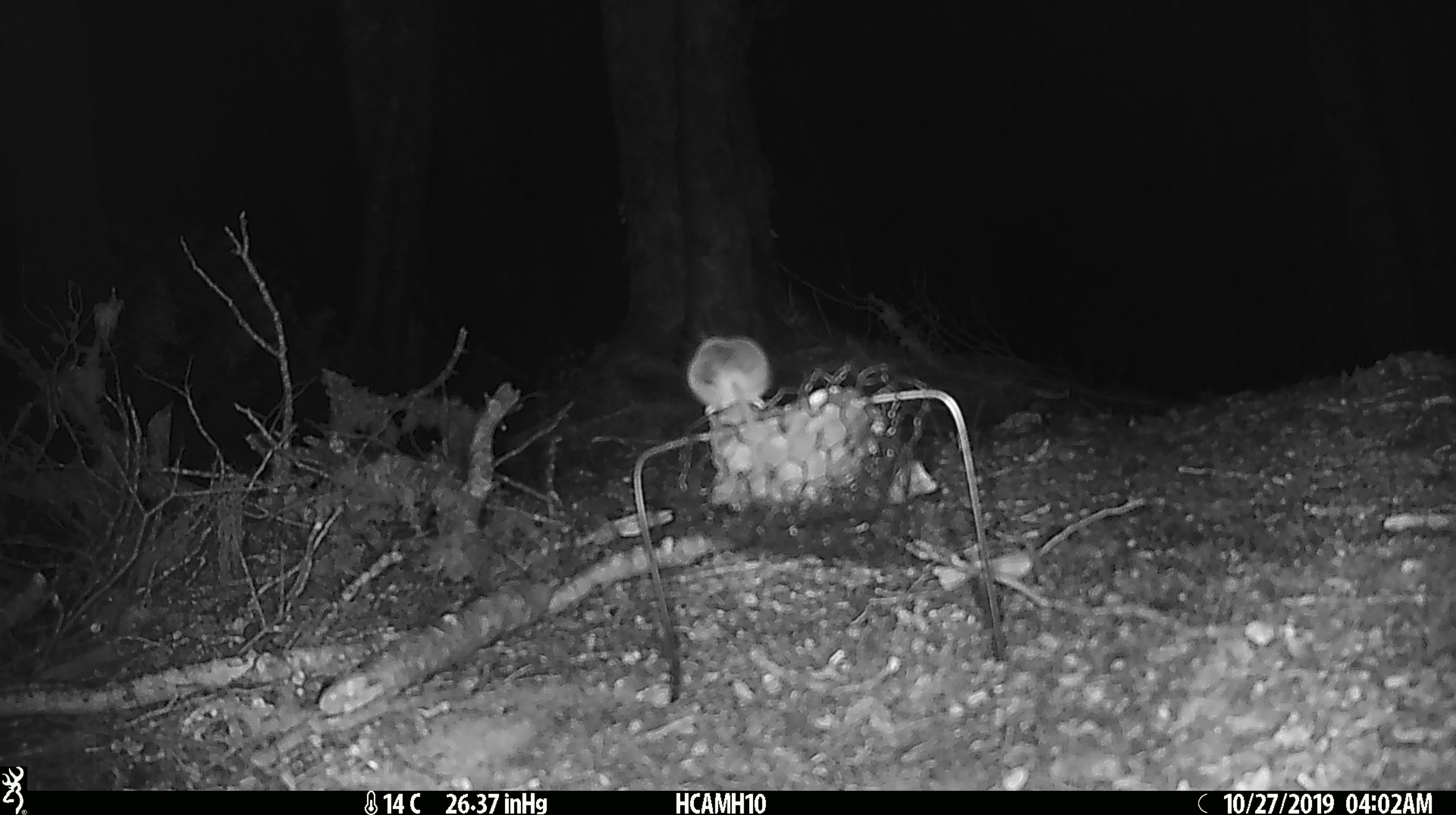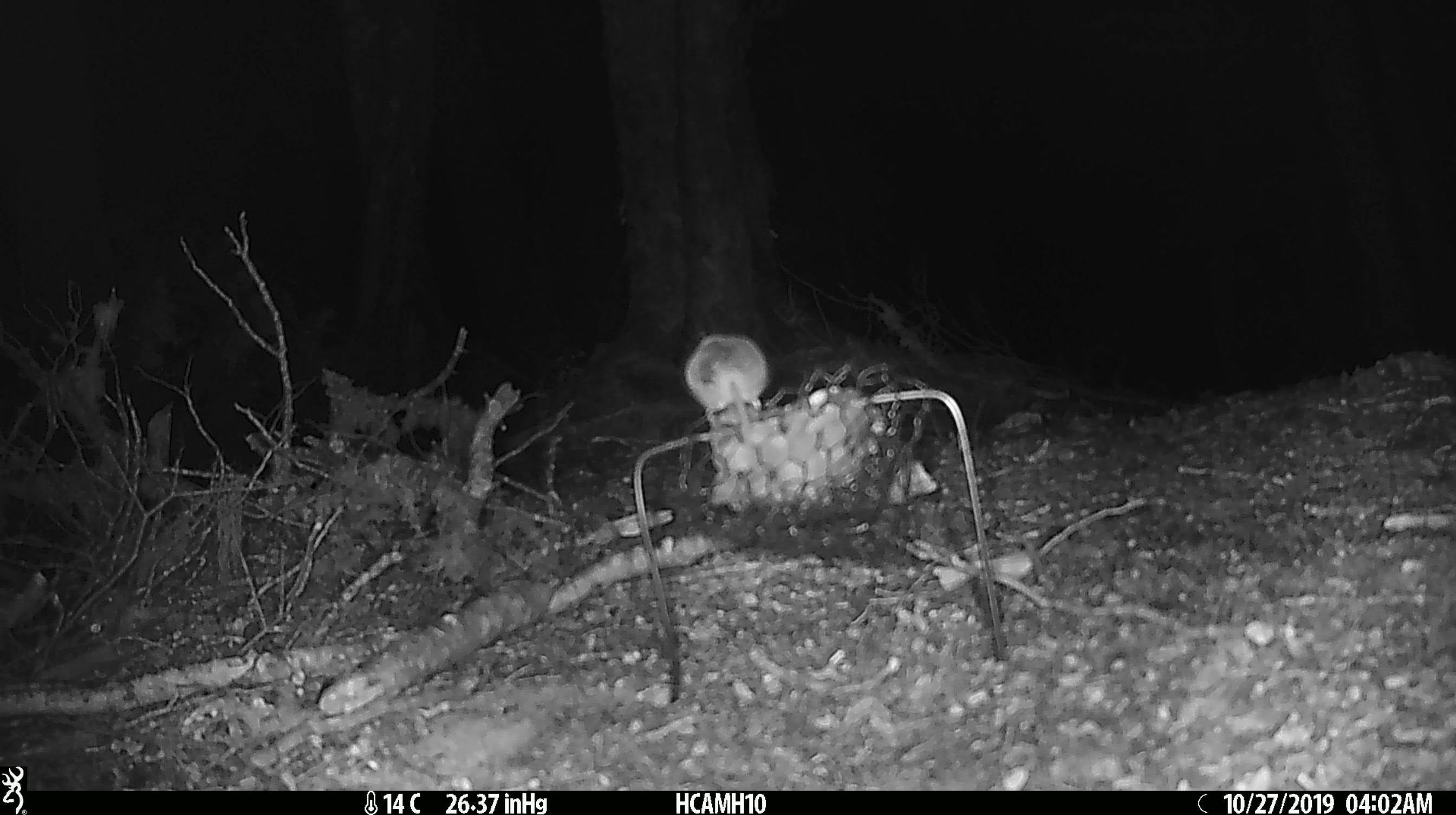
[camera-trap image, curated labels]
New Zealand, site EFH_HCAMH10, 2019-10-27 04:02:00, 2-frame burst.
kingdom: Animalia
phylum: Chordata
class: Mammalia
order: Rodentia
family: Muridae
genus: Mus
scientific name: Mus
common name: mouse